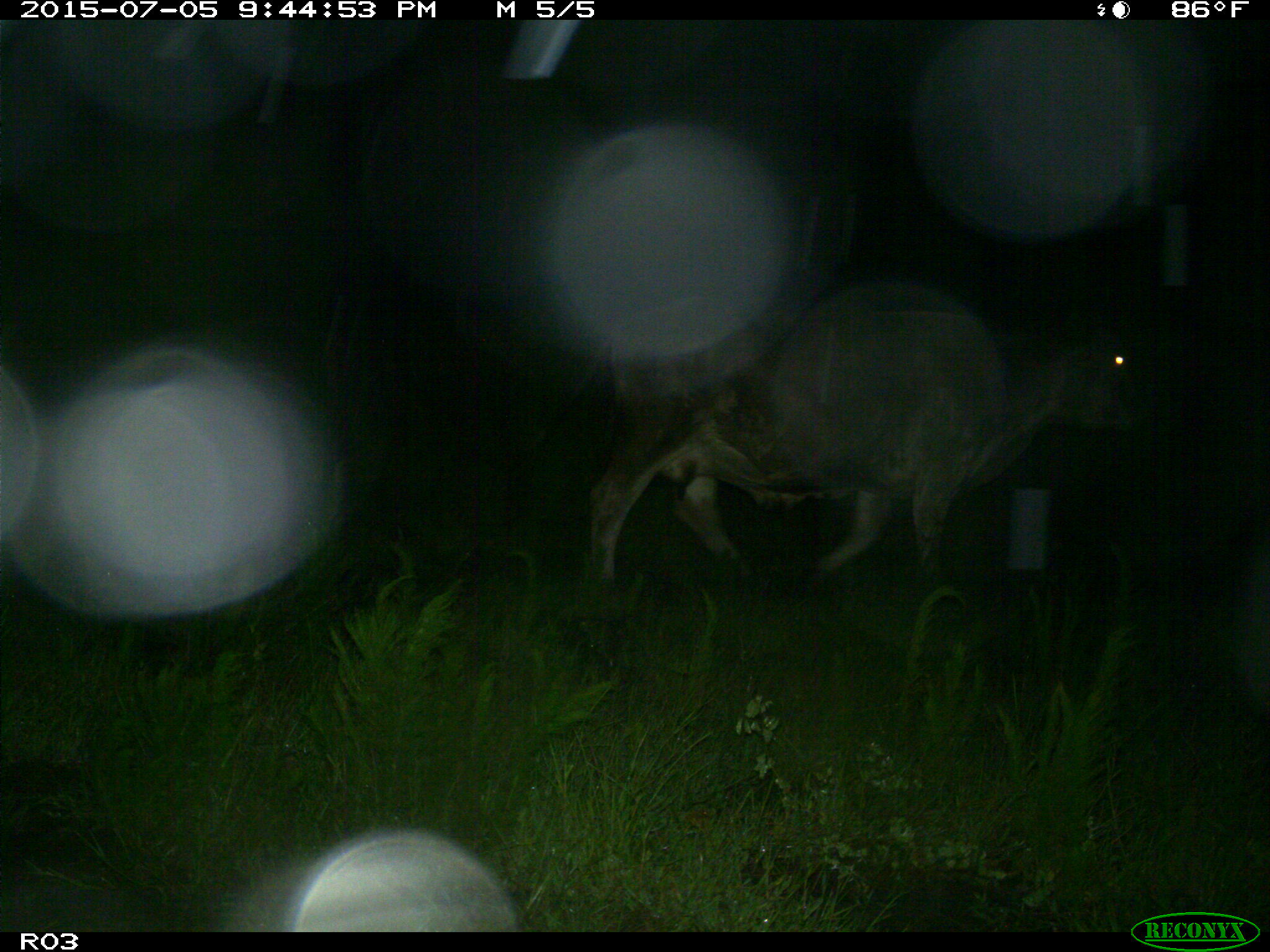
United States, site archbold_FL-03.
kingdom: Animalia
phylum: Chordata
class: Mammalia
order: Artiodactyla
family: Bovidae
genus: Bos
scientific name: Bos taurus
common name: domestic cow